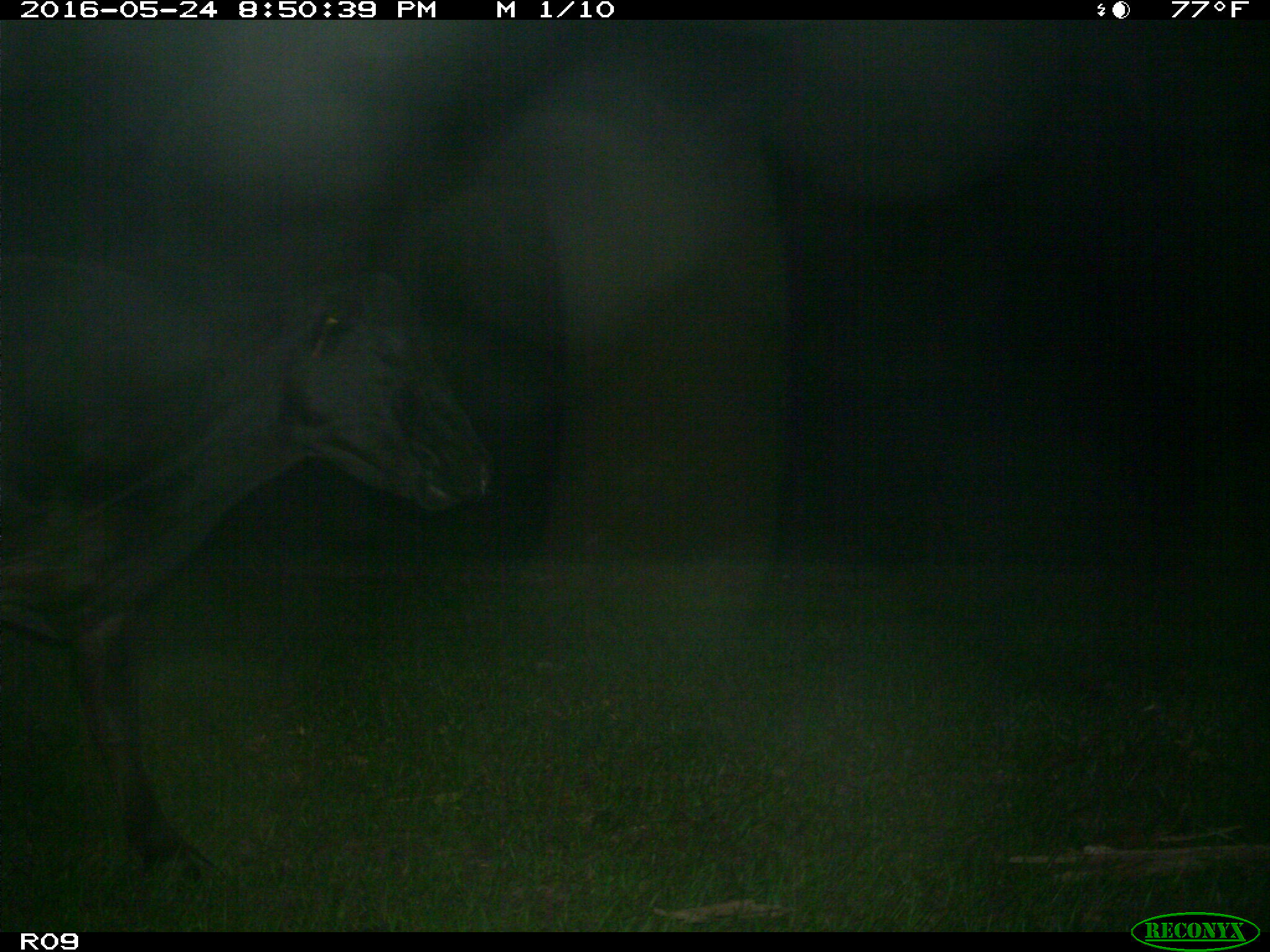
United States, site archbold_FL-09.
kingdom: Animalia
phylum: Chordata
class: Mammalia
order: Artiodactyla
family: Bovidae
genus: Bos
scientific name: Bos taurus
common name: domestic cow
Bos taurus (domestic cow).